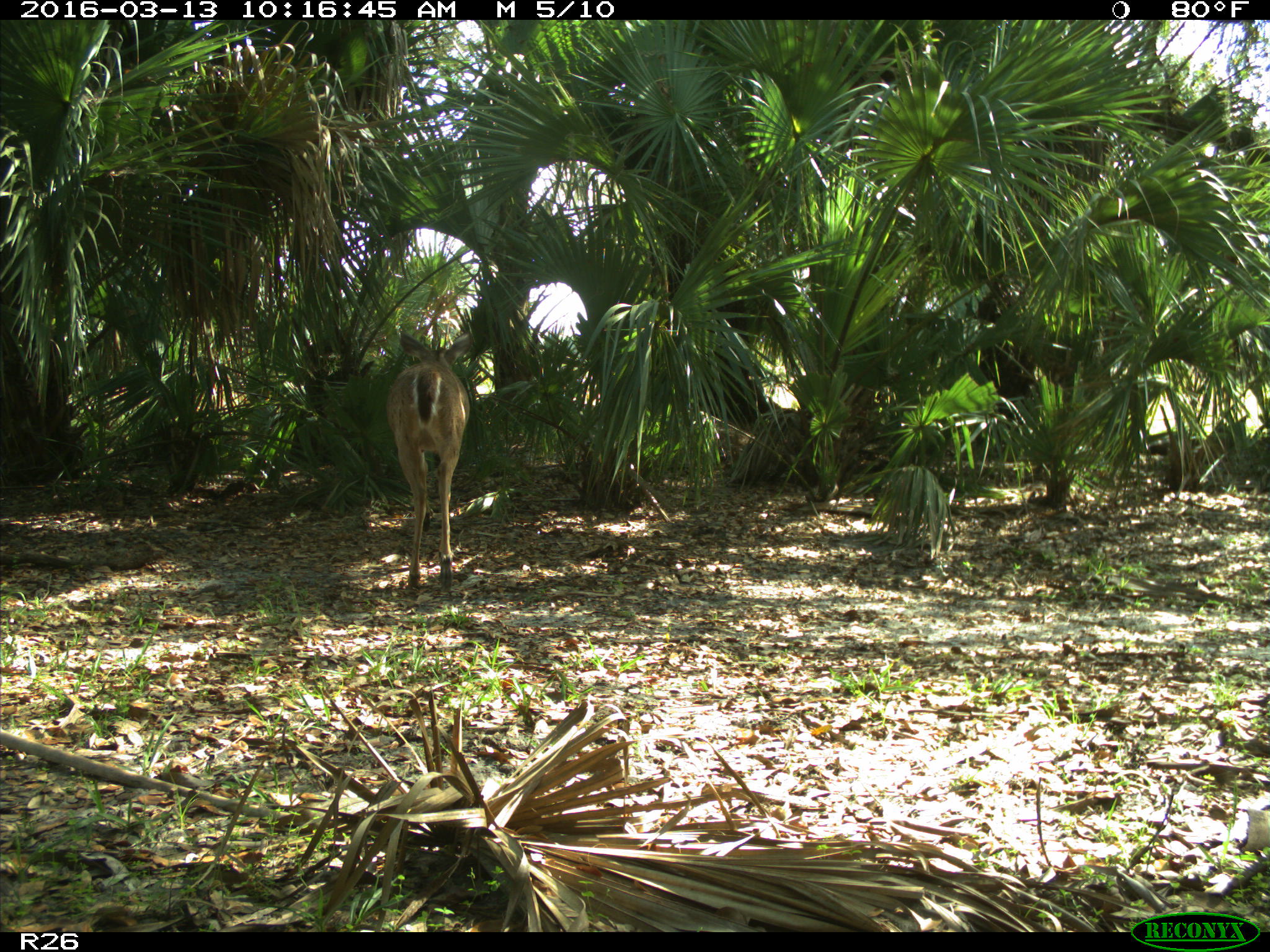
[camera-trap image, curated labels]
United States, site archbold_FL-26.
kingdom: Animalia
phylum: Chordata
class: Mammalia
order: Artiodactyla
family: Cervidae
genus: Odocoileus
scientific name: Odocoileus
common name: deer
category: unidentified deer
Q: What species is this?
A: Unidentified deer (deer) (Odocoileus).